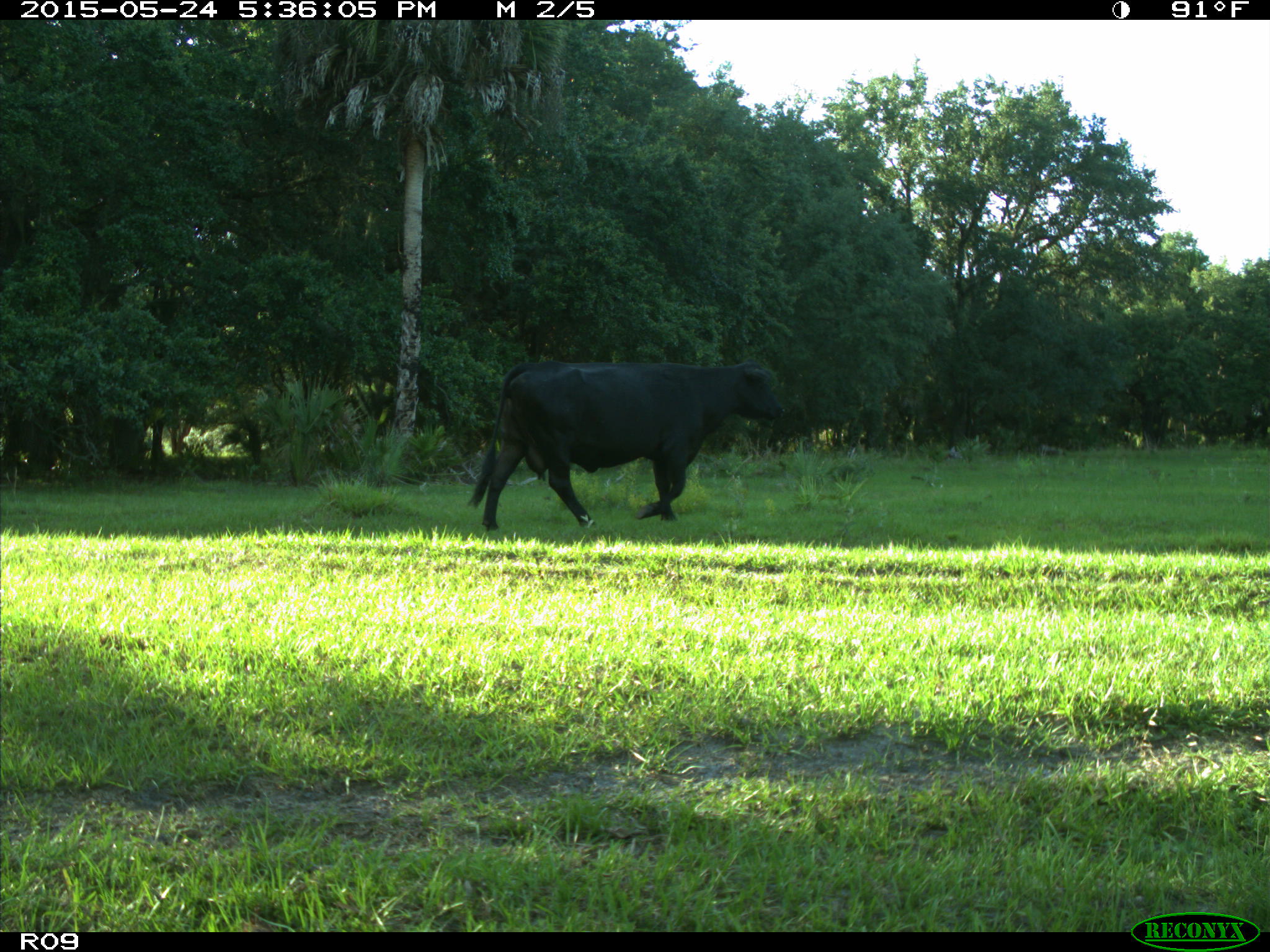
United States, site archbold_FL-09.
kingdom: Animalia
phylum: Chordata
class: Mammalia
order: Artiodactyla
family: Bovidae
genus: Bos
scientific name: Bos taurus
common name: domestic cow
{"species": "Bos taurus (domestic cow)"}